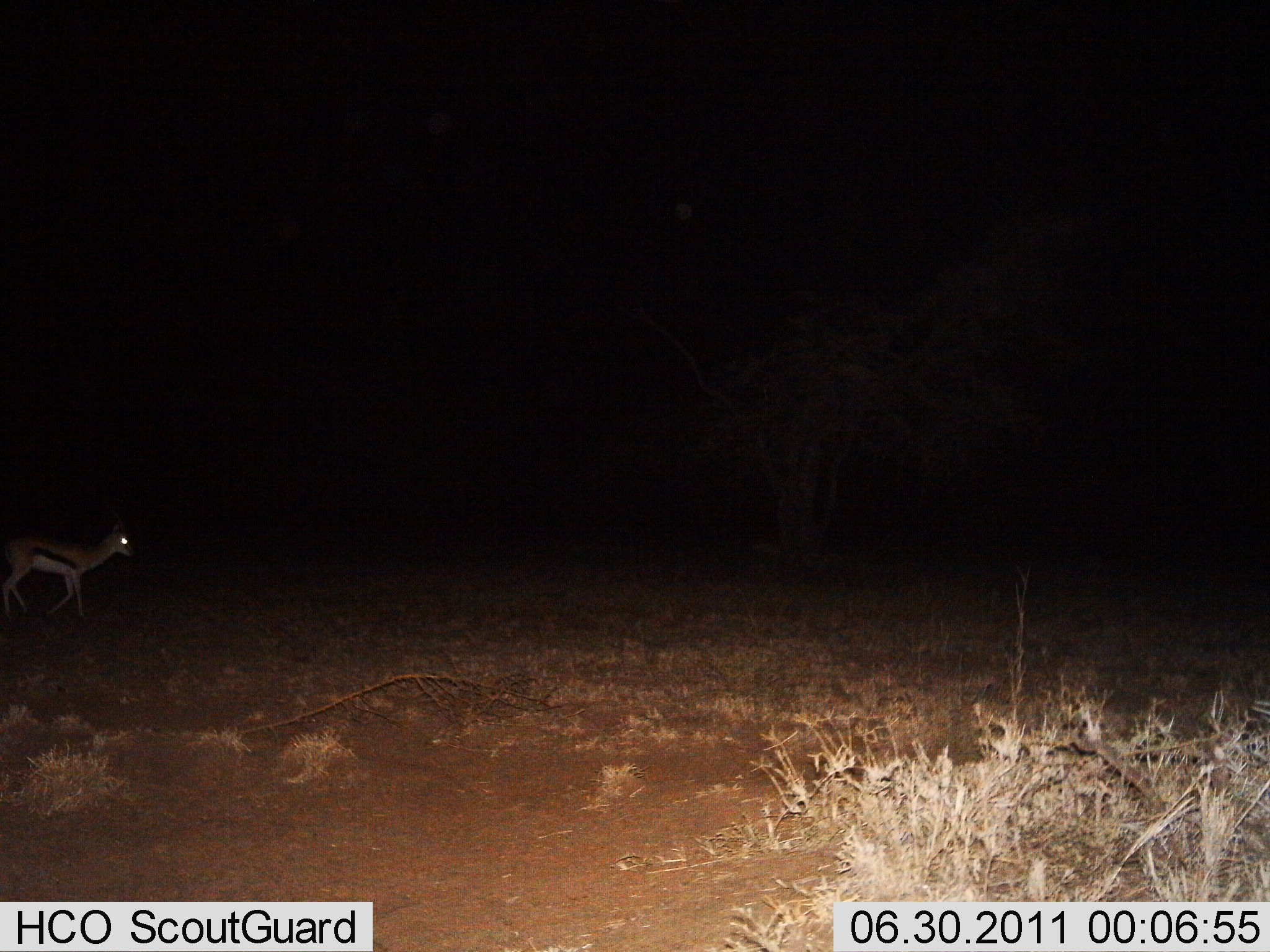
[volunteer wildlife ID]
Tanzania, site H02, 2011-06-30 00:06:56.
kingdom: Animalia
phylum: Chordata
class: Mammalia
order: Artiodactyla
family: Bovidae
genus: Eudorcas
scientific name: Eudorcas thomsonii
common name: thomson's gazelle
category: gazellethomsons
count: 1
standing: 23%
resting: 0%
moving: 85%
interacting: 0%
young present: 0%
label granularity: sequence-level